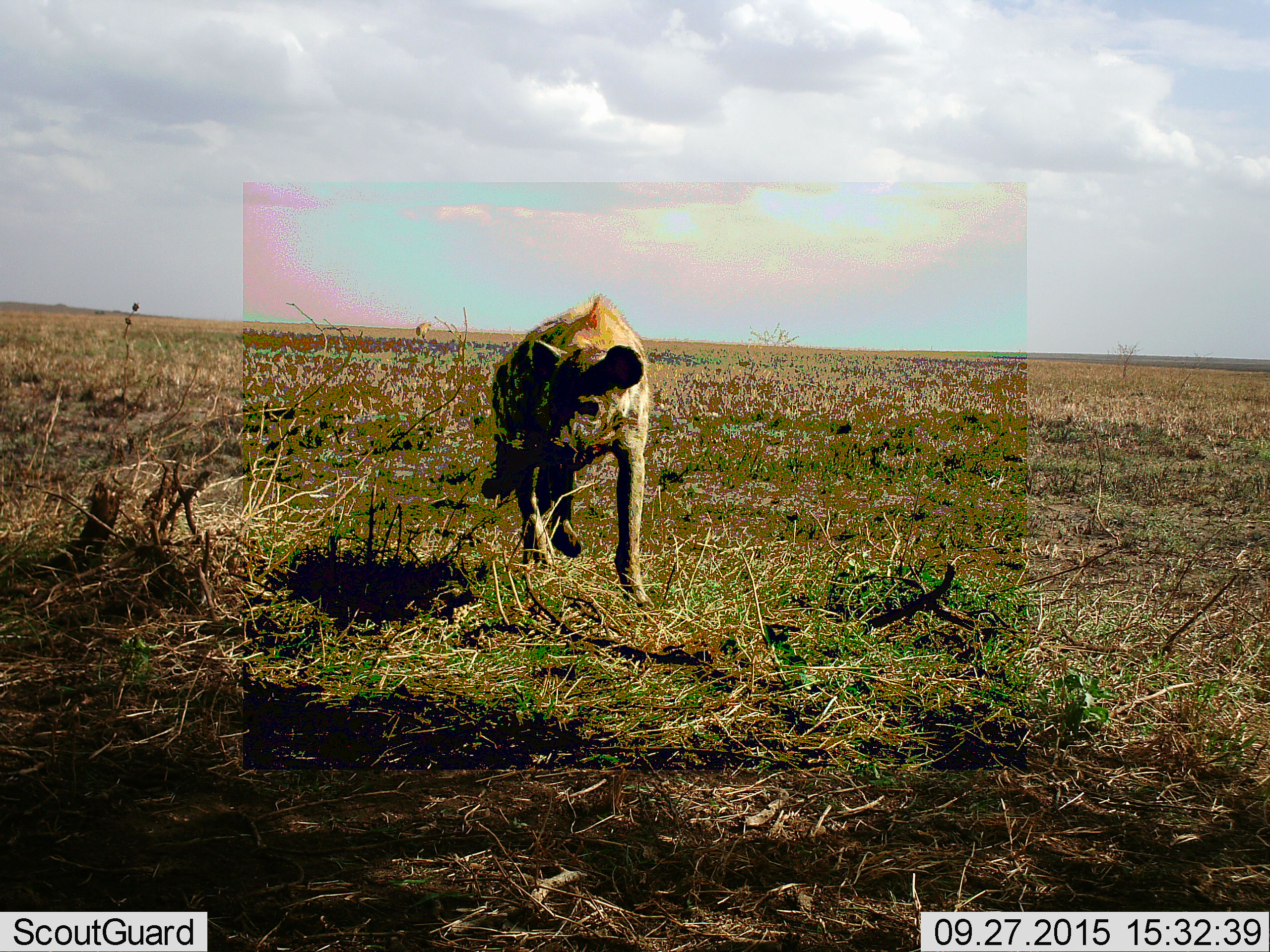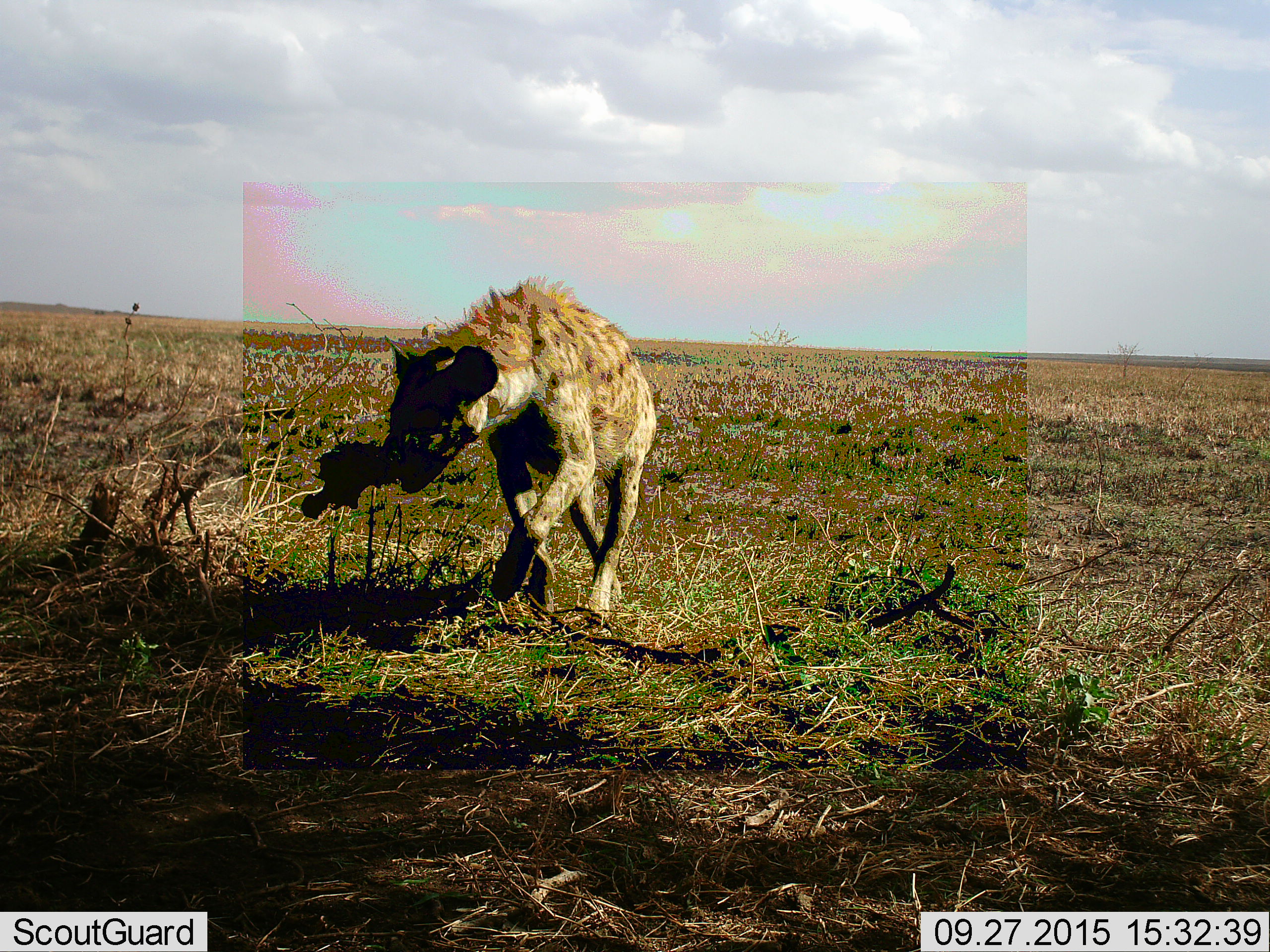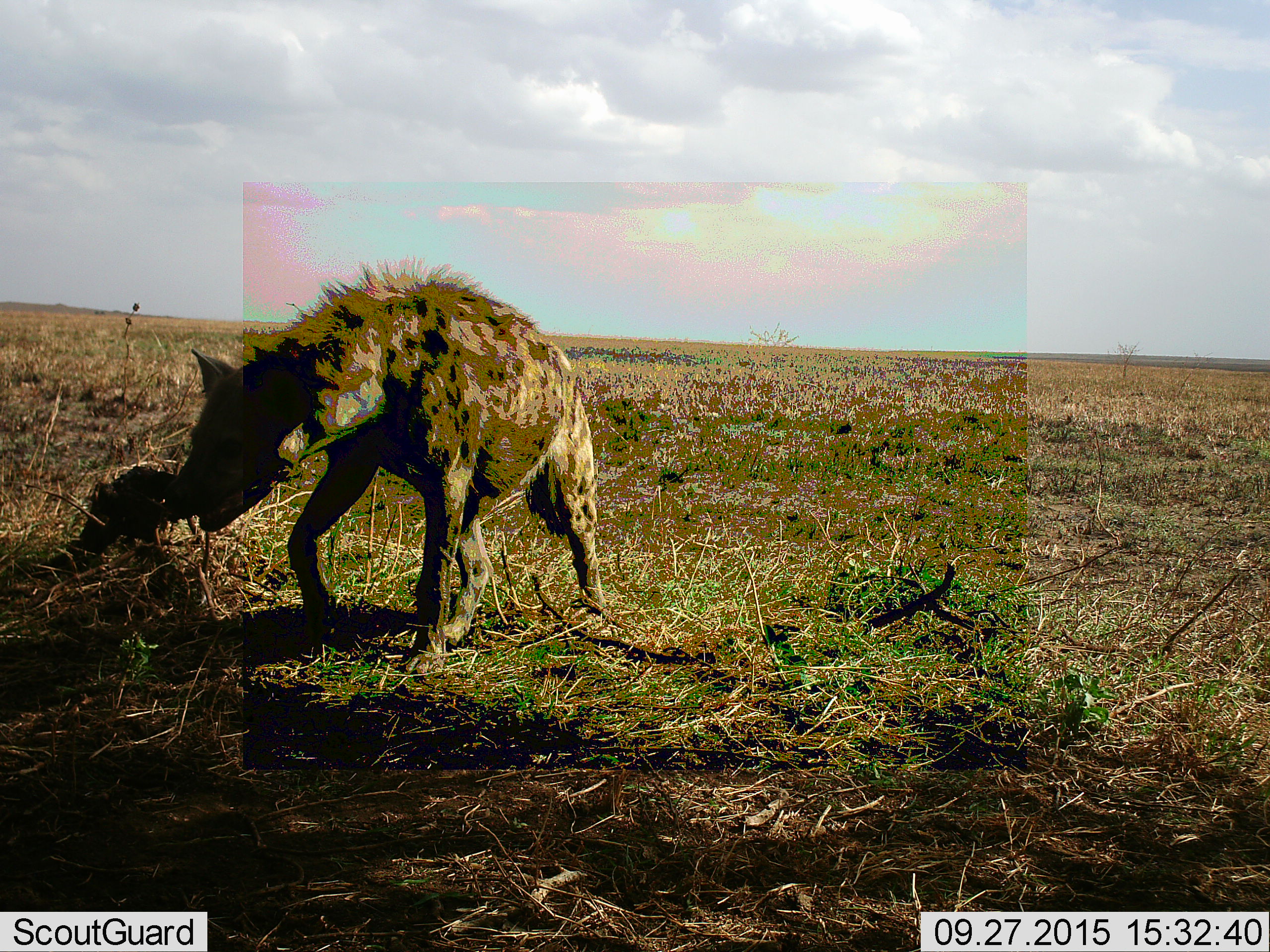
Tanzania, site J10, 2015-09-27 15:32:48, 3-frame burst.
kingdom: Animalia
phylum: Chordata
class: Mammalia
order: Carnivora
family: Hyaenidae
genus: Crocuta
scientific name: Crocuta crocuta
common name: spotted hyena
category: hyenaspotted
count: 1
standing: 38%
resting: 0%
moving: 100%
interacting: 0%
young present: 0%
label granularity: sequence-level